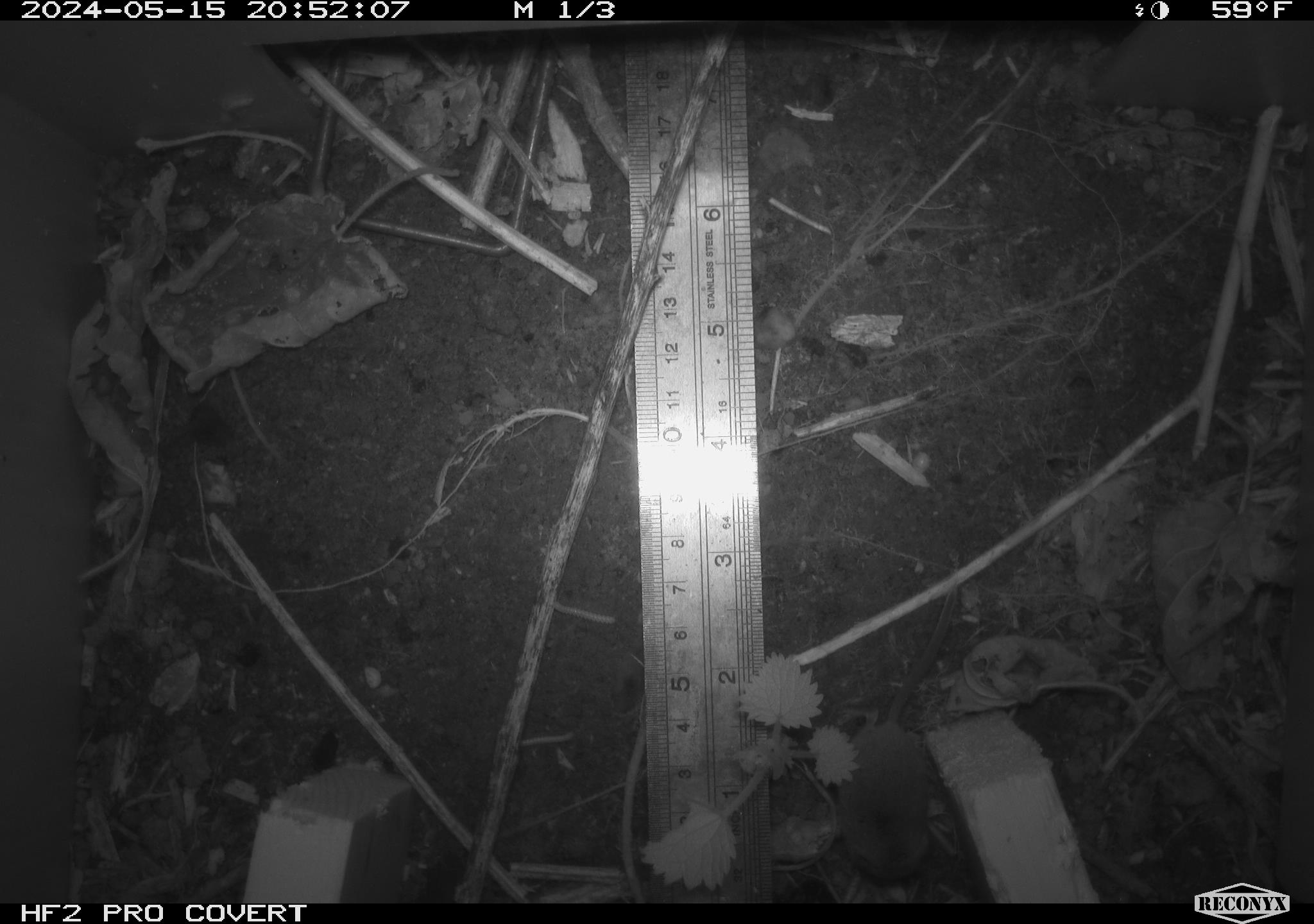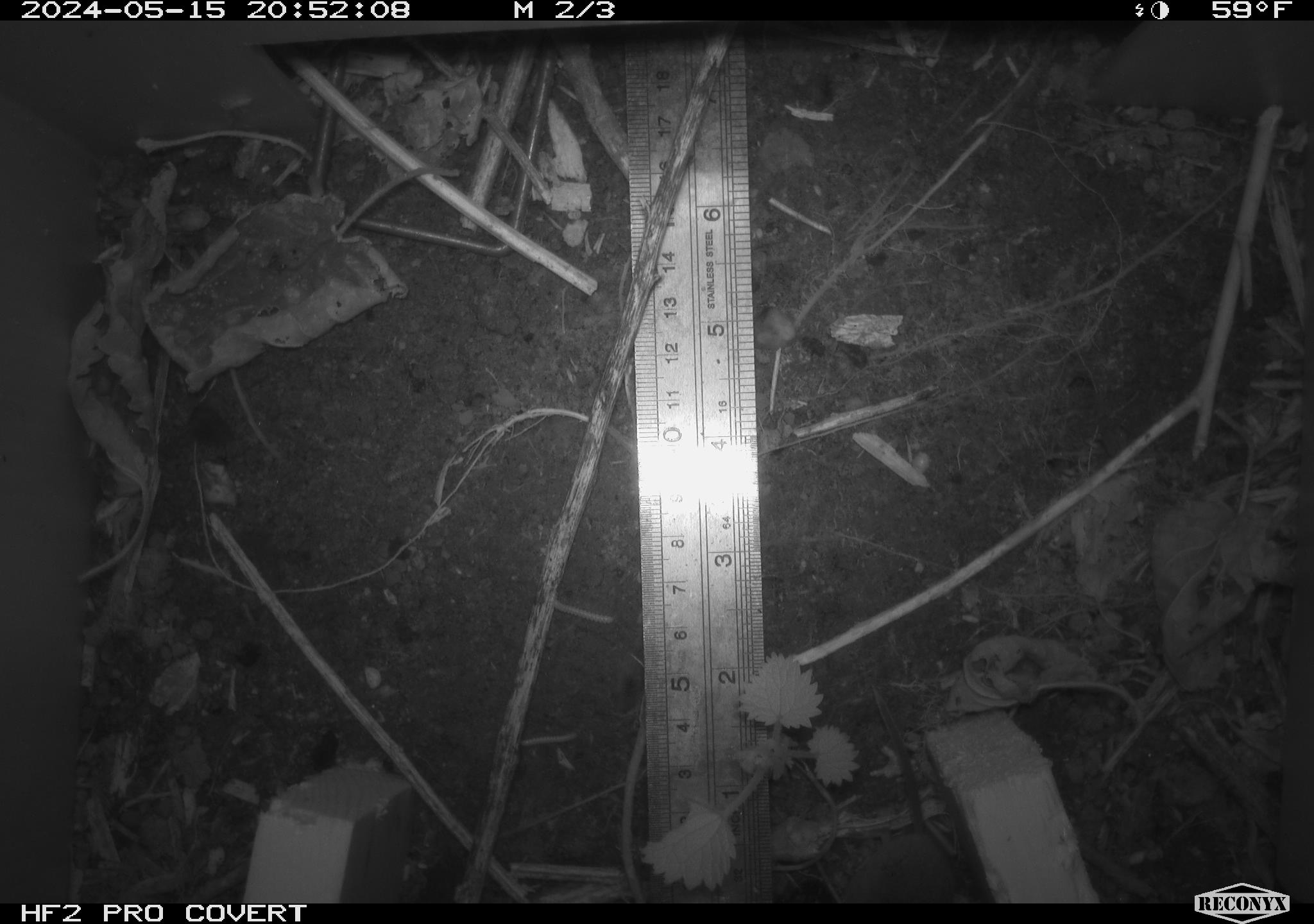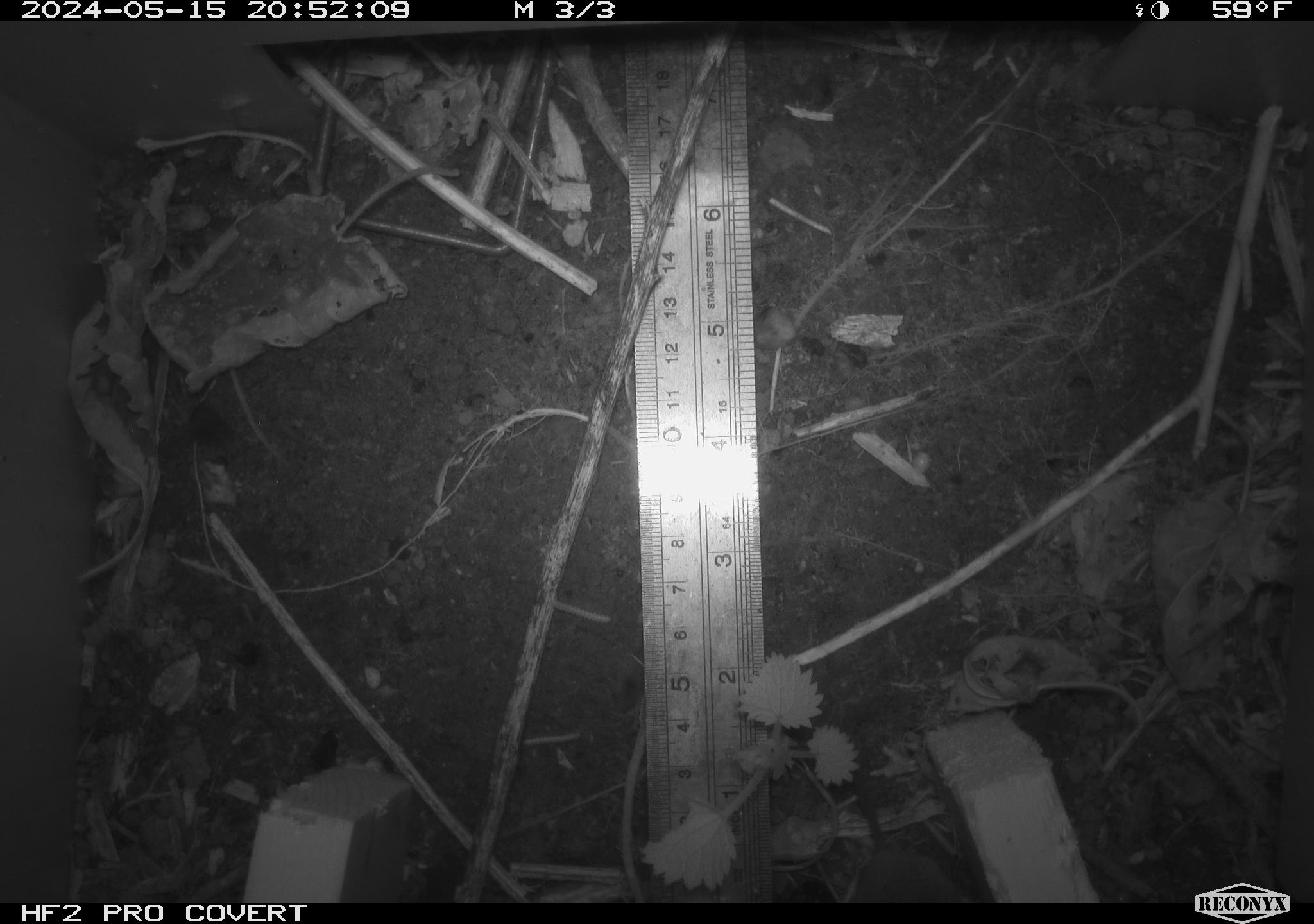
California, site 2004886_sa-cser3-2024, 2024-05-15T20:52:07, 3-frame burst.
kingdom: Animalia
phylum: Chordata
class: Mammalia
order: Eulipotyphla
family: Soricidae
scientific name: Soricidae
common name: shrews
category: soricidae family